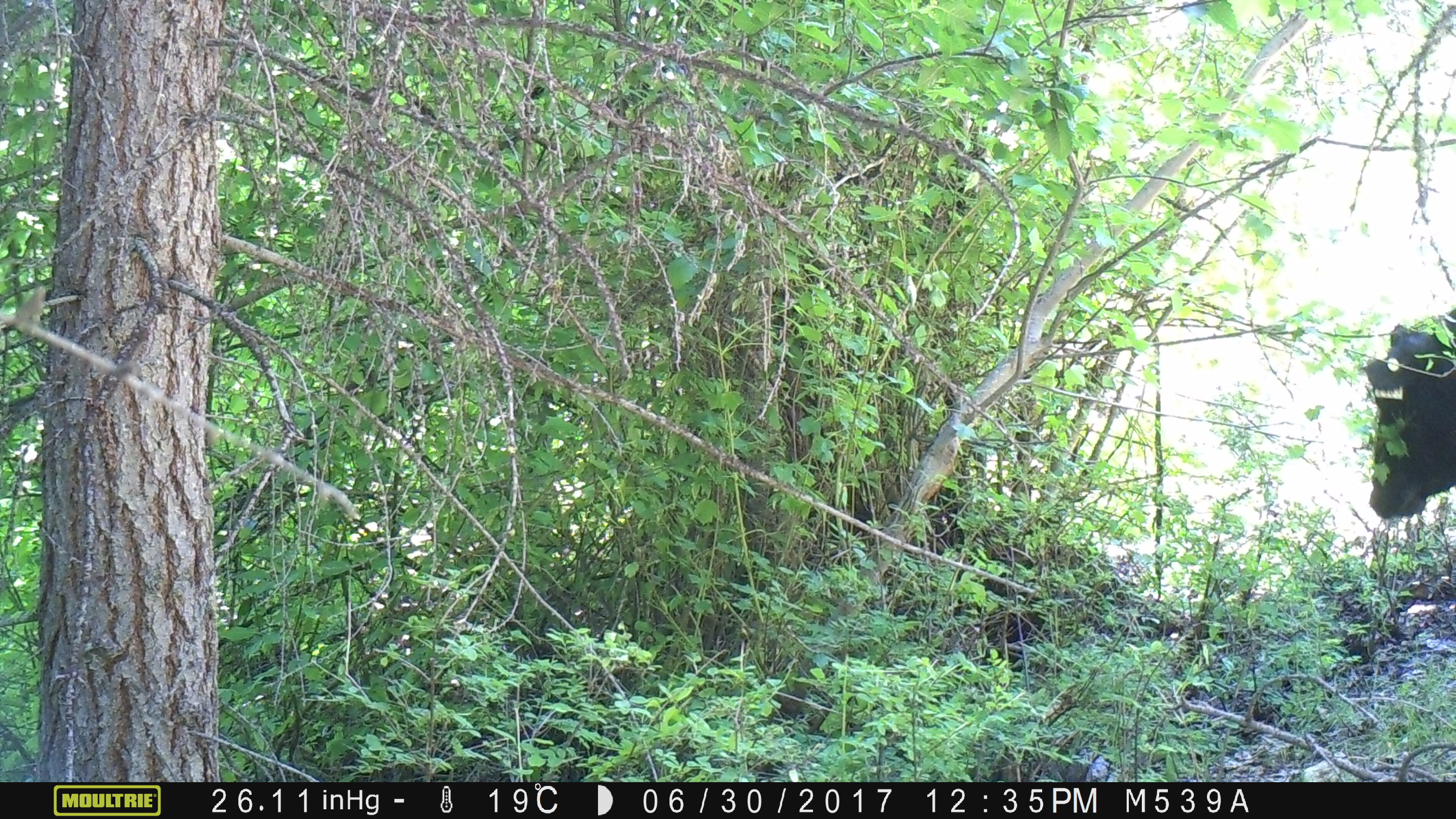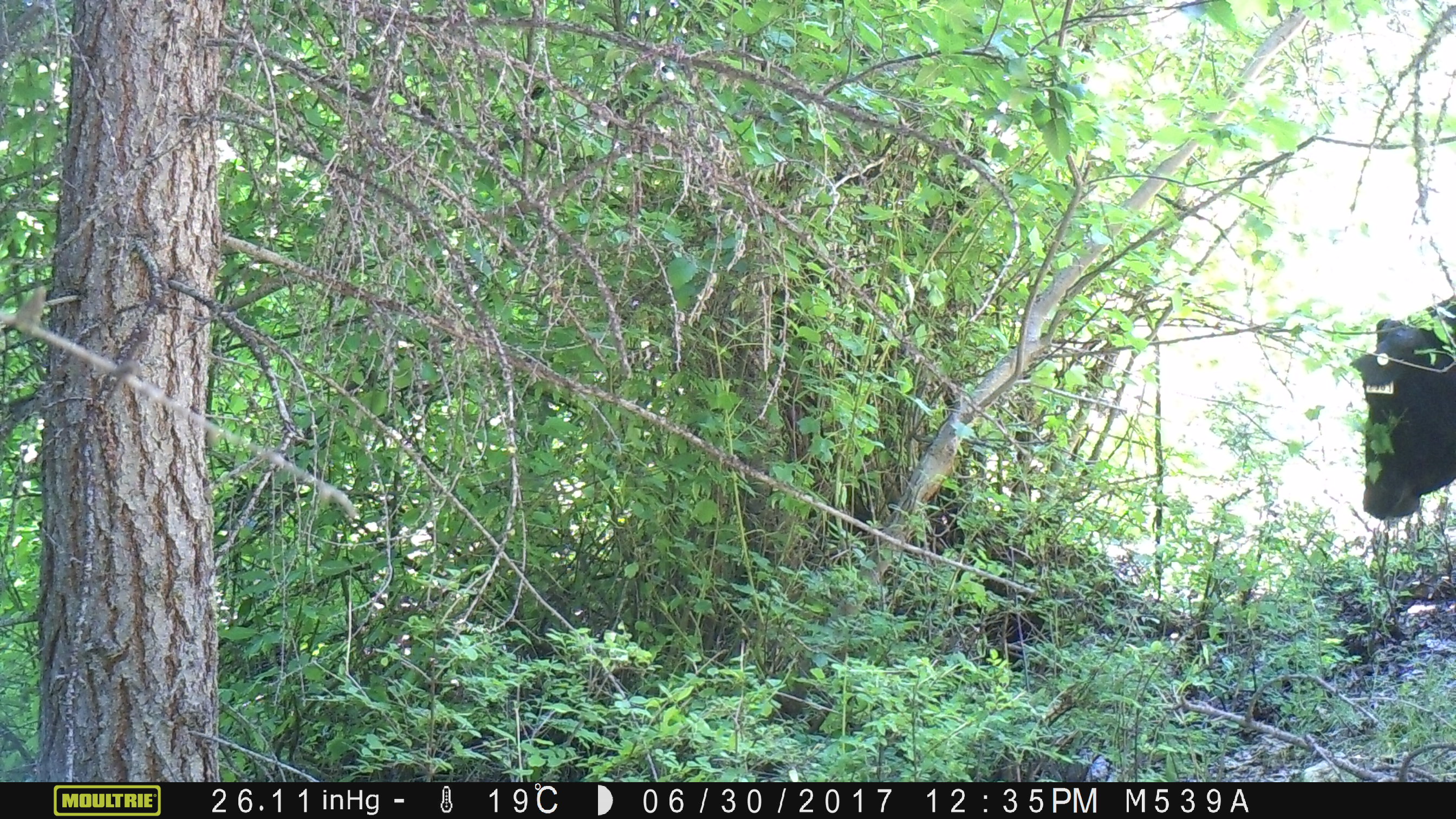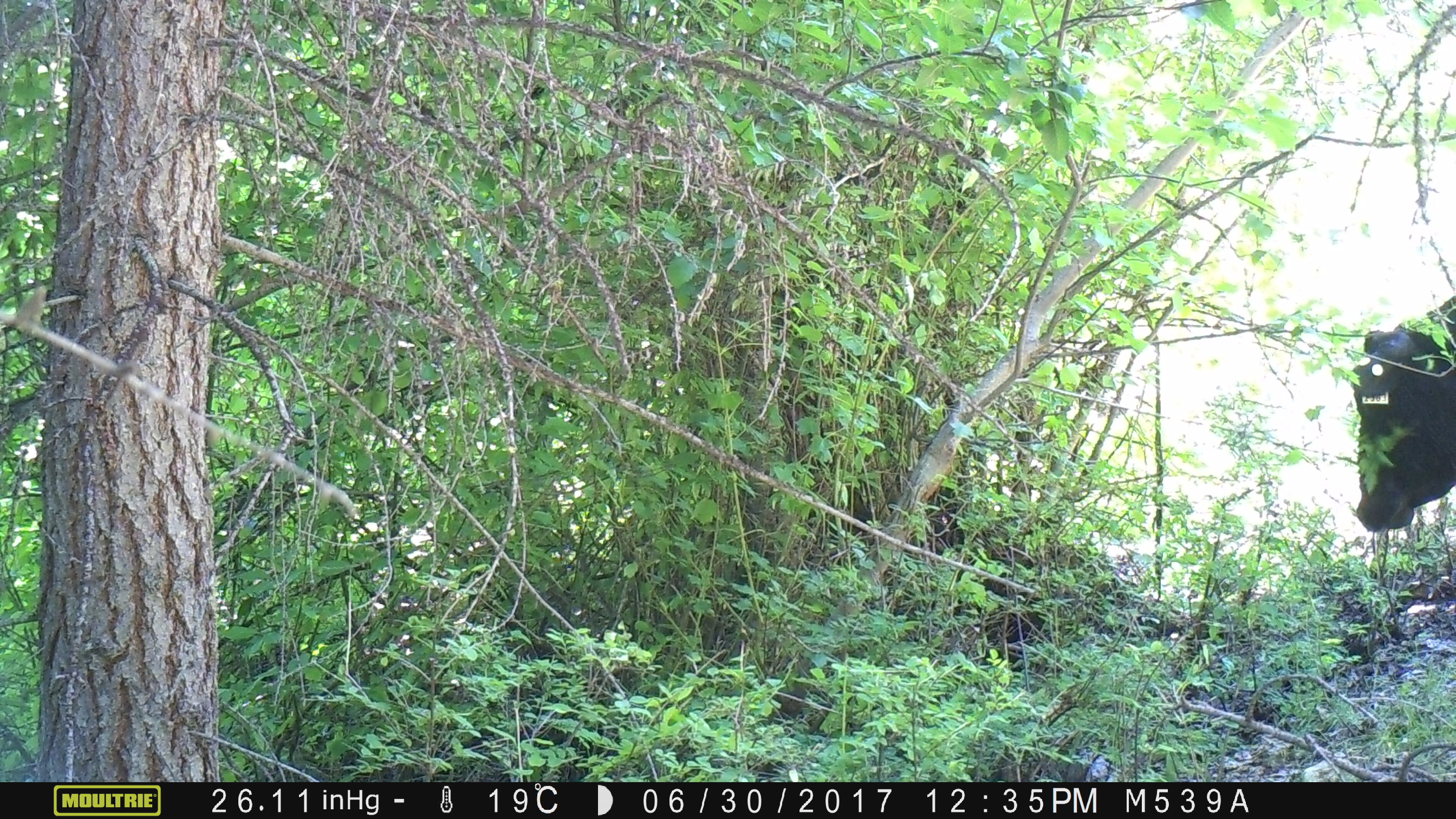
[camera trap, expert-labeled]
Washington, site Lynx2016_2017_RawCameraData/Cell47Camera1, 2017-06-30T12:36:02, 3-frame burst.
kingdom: Animalia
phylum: Chordata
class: Mammalia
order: Artiodactyla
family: Bovidae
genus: Bos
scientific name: Bos taurus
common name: domestic cattle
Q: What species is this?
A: Domestic cattle (Bos taurus).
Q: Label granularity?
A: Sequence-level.